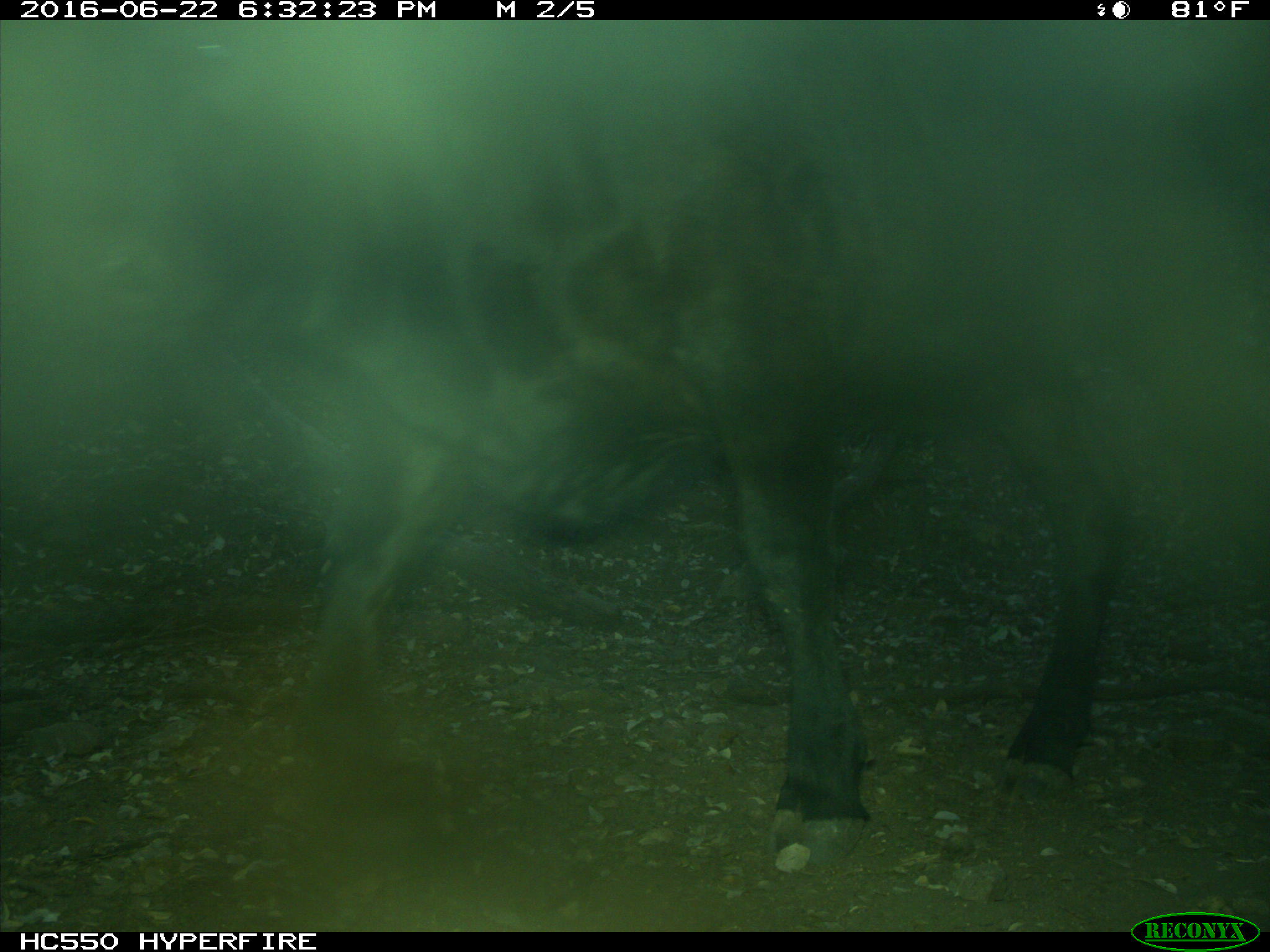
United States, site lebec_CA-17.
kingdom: Animalia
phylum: Chordata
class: Mammalia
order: Artiodactyla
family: Bovidae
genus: Bos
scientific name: Bos taurus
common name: domestic cow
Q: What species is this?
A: Bos taurus (domestic cow).